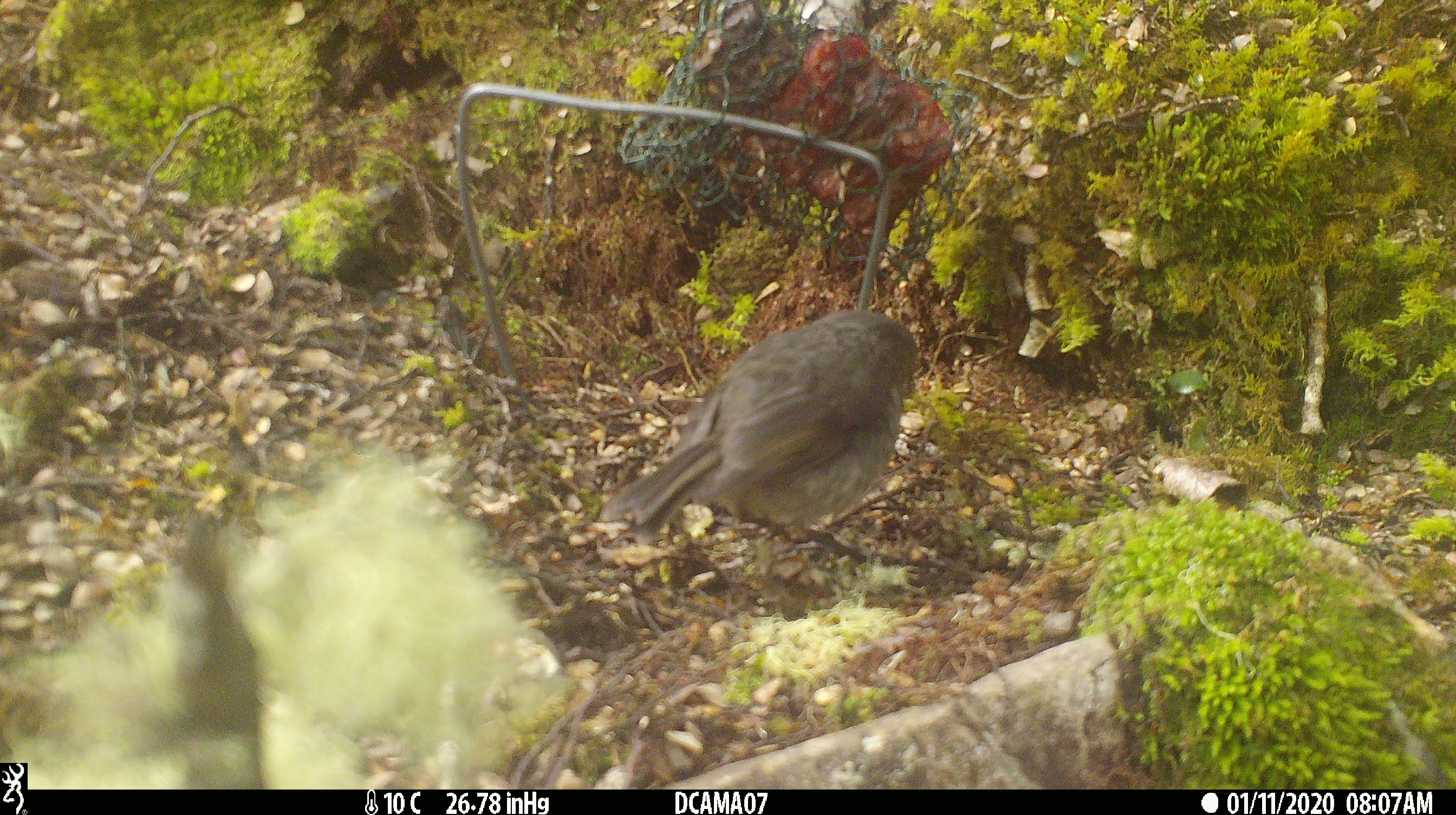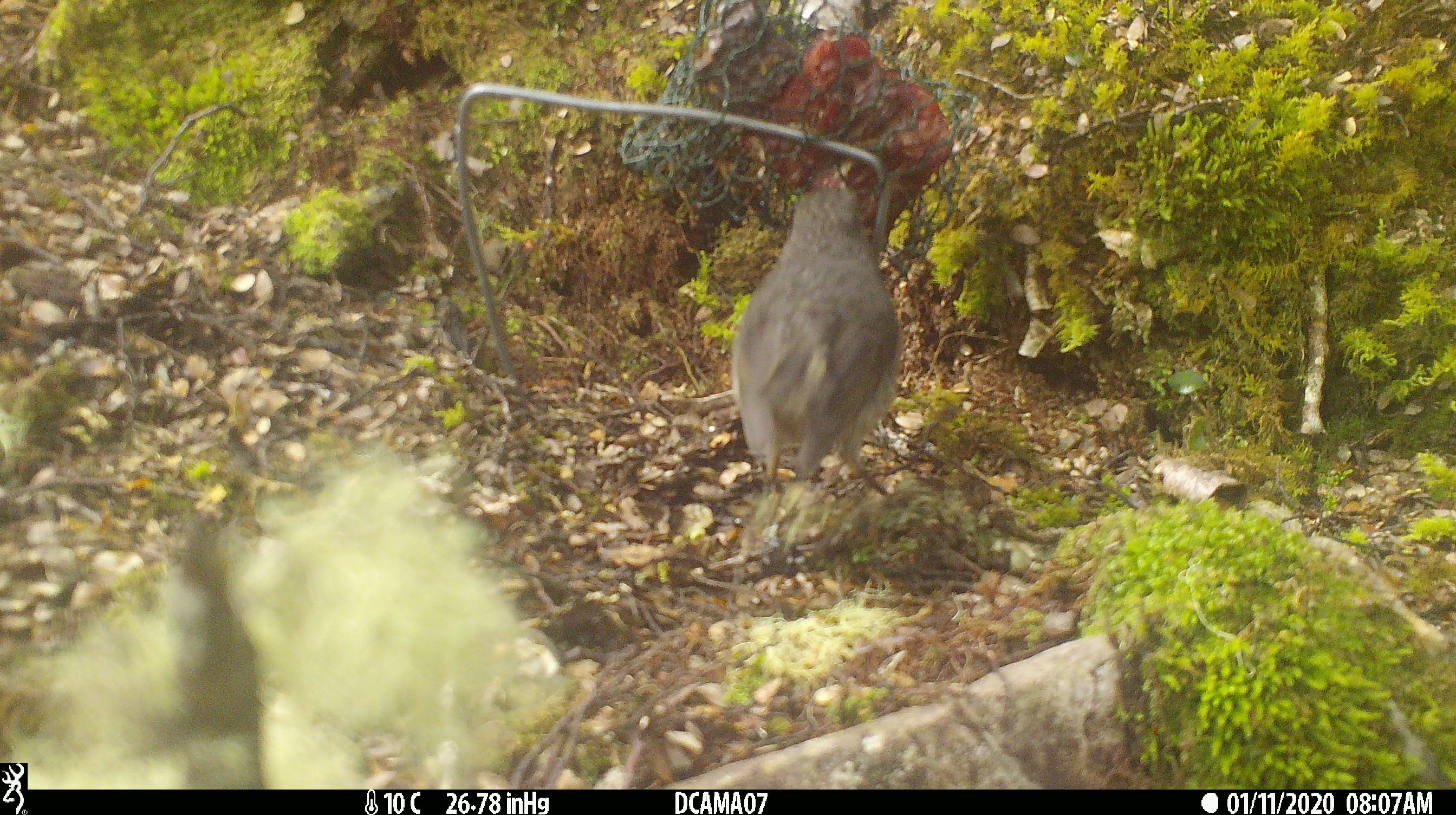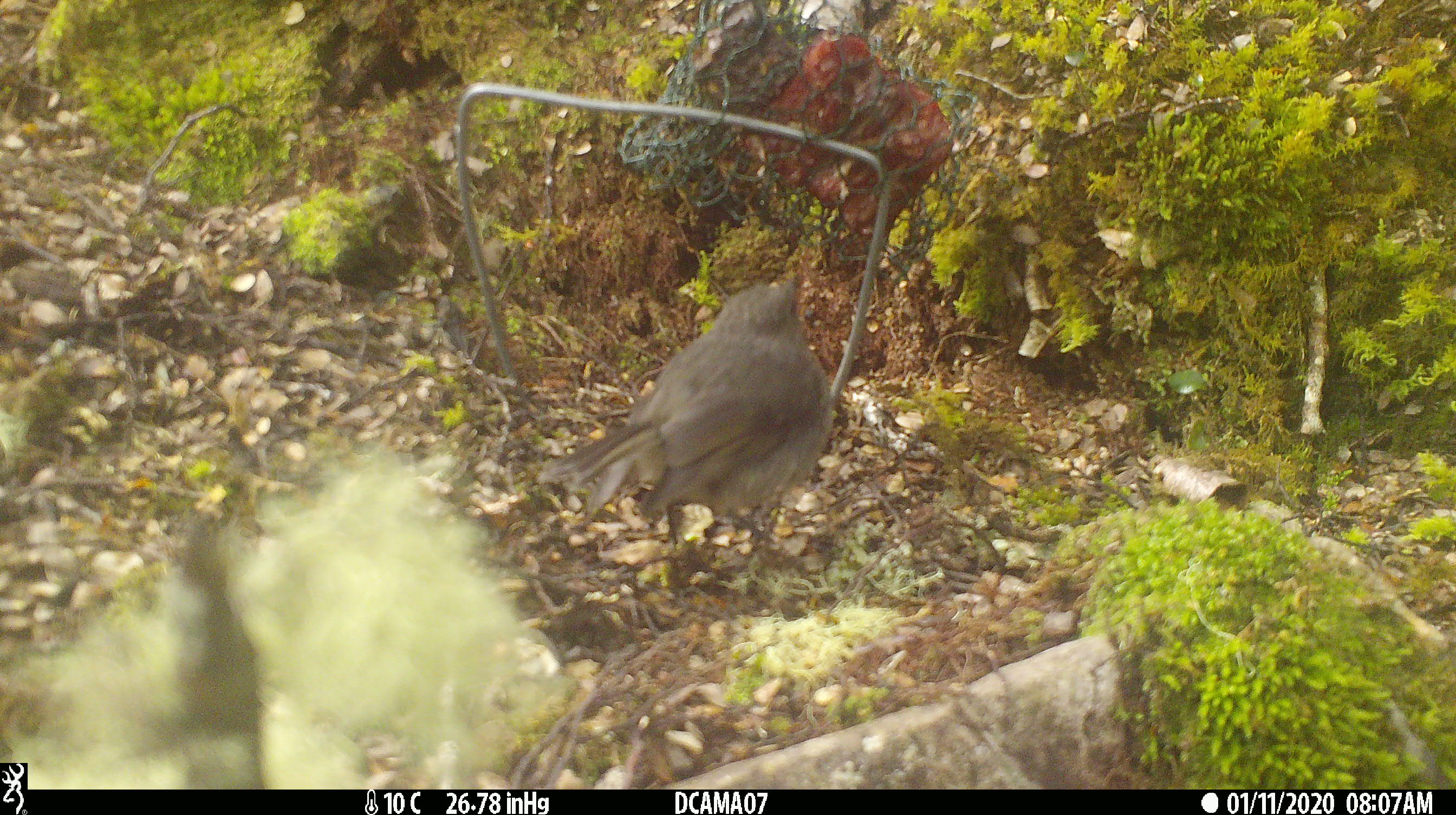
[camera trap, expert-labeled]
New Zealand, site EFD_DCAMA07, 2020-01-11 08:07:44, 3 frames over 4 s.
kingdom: Animalia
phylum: Chordata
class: Aves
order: Passeriformes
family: Petroicidae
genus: Petroica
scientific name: Petroica australis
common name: new zealand robin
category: robin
Robin (new zealand robin) (Petroica australis).